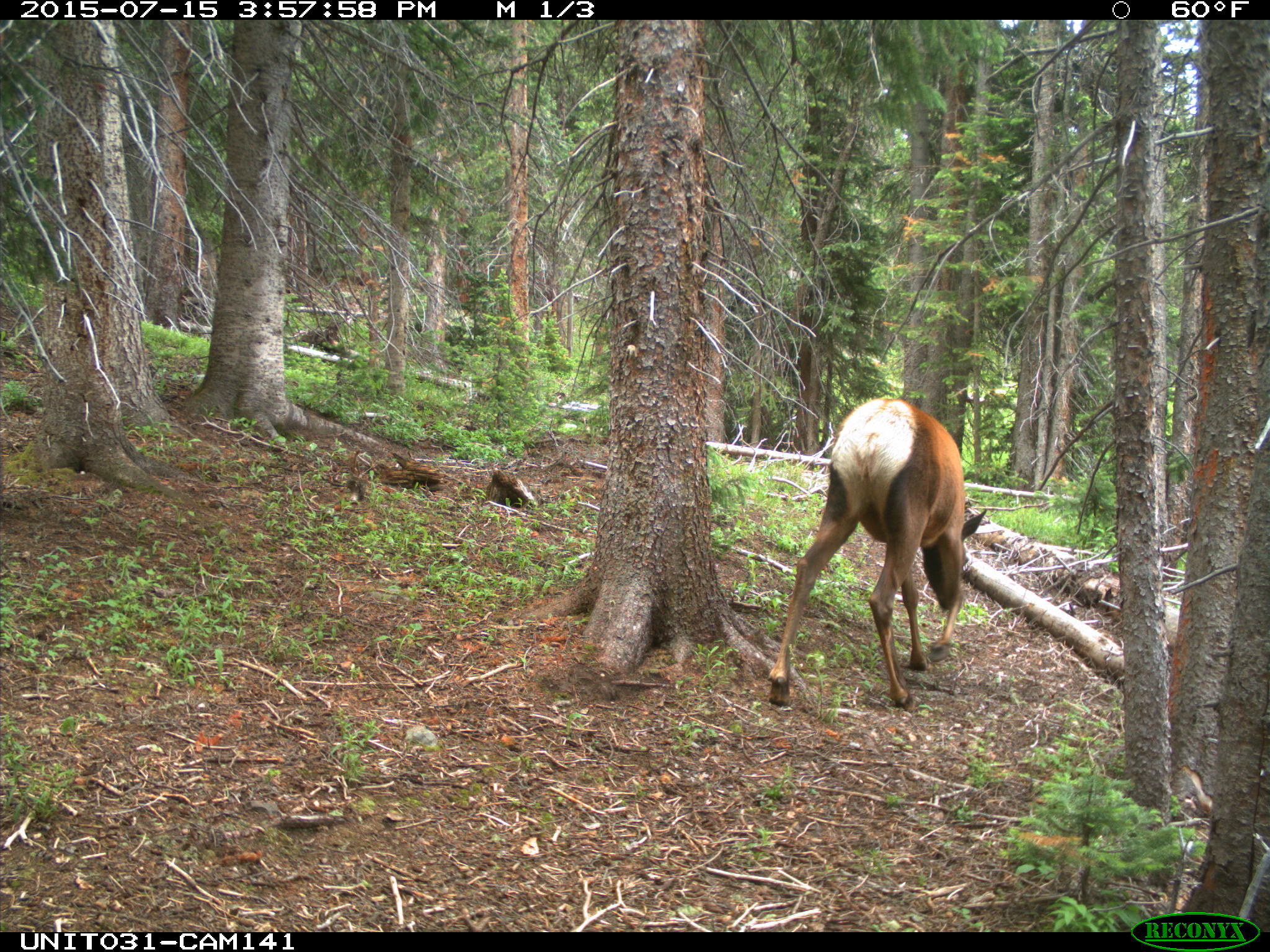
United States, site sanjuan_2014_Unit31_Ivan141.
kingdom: Animalia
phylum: Chordata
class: Mammalia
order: Artiodactyla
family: Cervidae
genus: Cervus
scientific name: Cervus elaphus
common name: red deer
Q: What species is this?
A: Cervus elaphus (red deer).